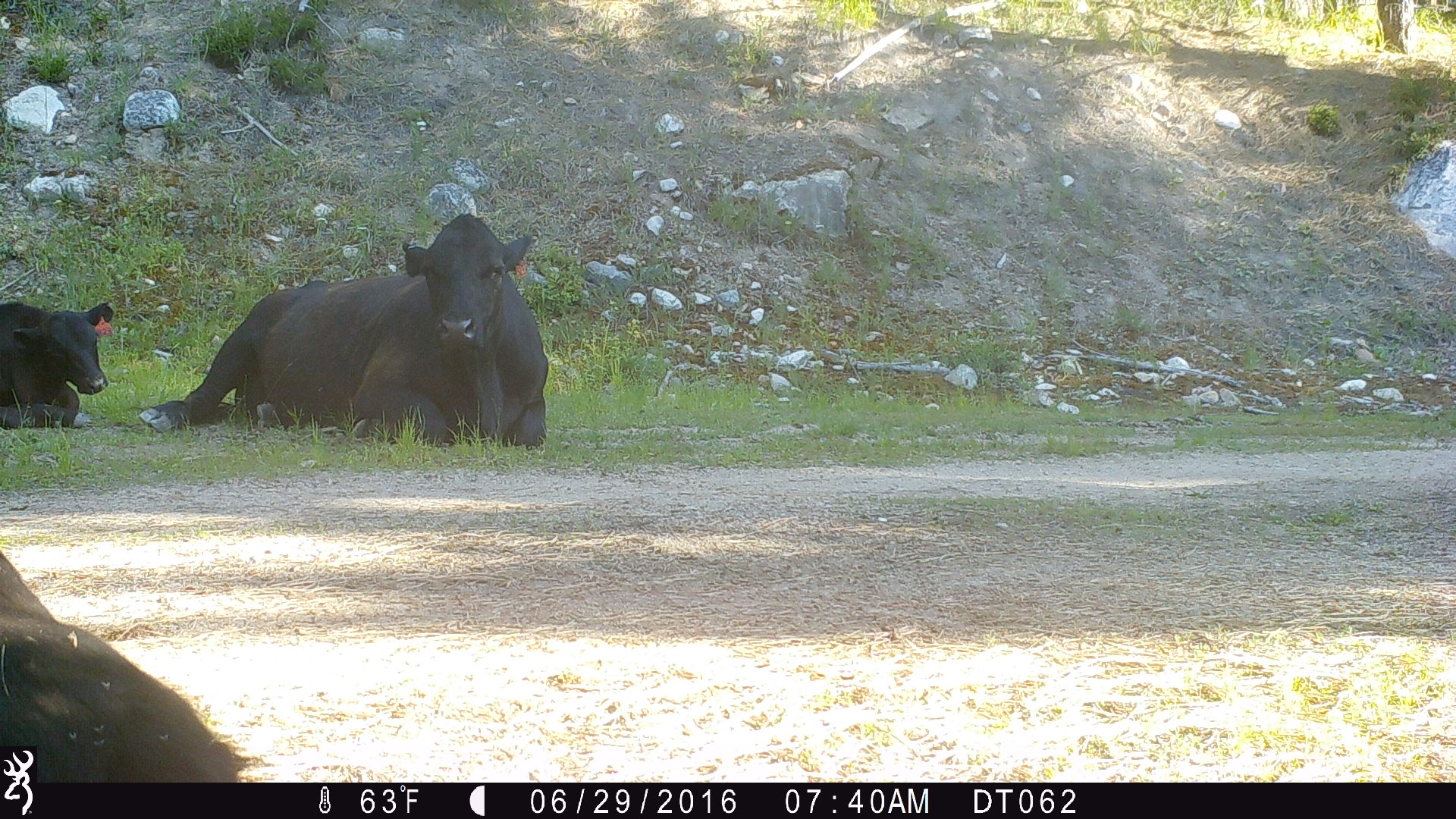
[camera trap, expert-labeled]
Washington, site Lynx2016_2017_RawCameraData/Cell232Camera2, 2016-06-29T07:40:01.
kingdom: Animalia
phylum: Chordata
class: Mammalia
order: Artiodactyla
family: Bovidae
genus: Bos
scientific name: Bos taurus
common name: domestic cattle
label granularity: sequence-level